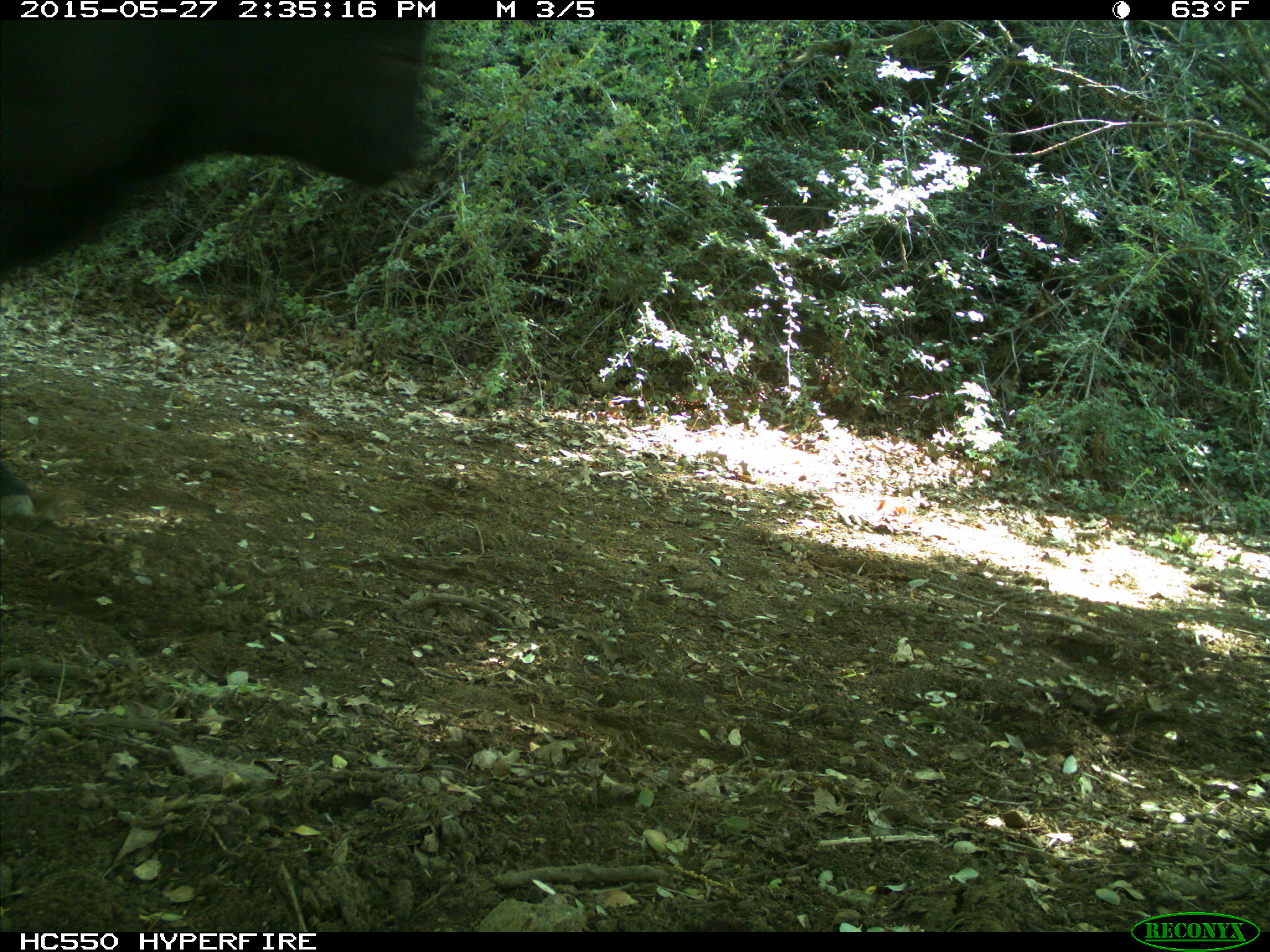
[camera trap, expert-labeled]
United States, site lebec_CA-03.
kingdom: Animalia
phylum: Chordata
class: Mammalia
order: Artiodactyla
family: Bovidae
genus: Bos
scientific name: Bos taurus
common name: domestic cow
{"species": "Bos taurus (domestic cow)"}